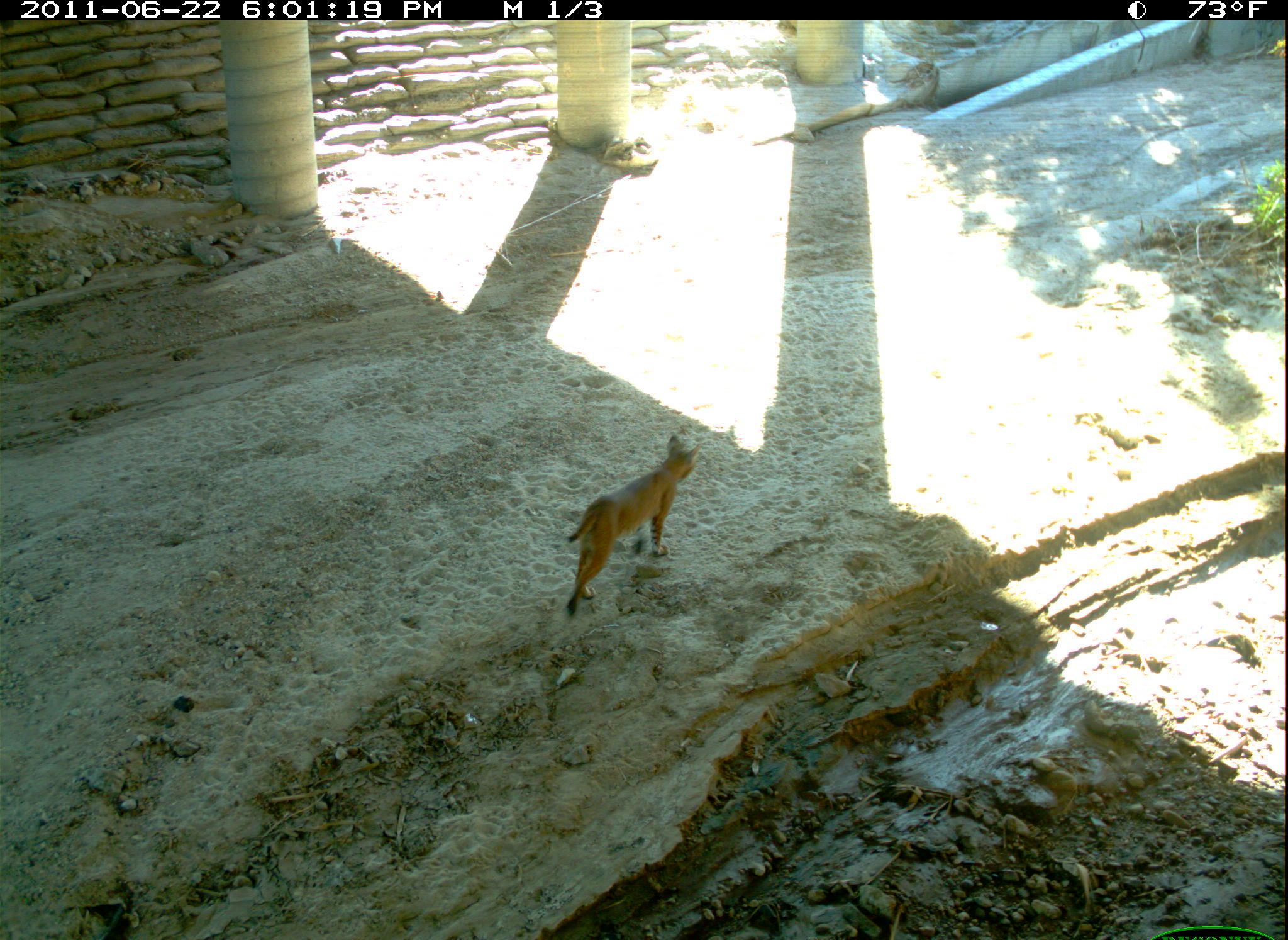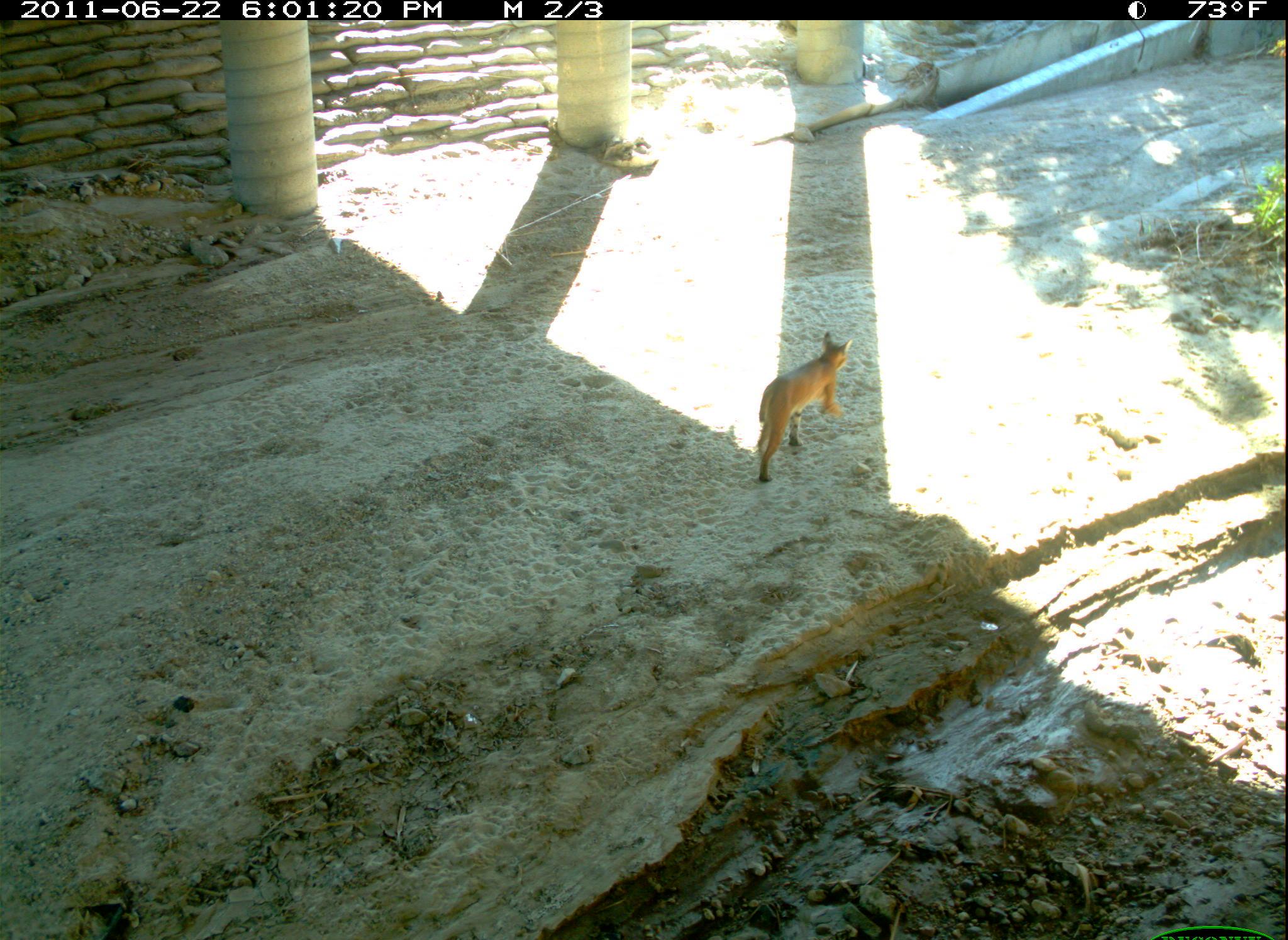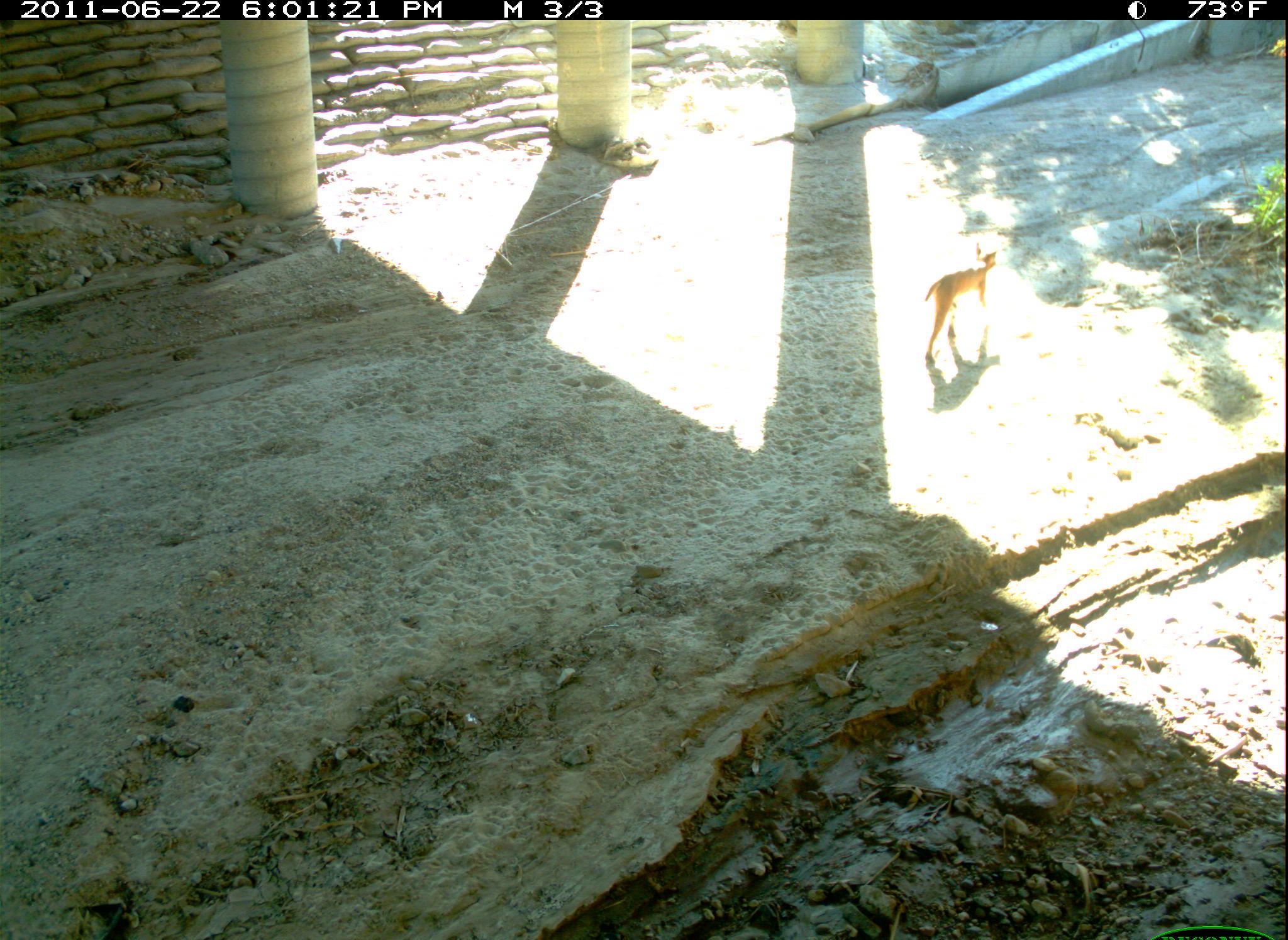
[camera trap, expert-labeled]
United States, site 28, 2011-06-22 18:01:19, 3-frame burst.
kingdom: Animalia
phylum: Chordata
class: Mammalia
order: Carnivora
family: Felidae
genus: Lynx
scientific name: Lynx rufus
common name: bobcat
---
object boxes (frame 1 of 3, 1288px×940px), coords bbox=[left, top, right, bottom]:
bobcat: bbox=[567, 430, 715, 623]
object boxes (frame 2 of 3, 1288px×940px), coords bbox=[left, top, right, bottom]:
bobcat: bbox=[741, 327, 861, 491]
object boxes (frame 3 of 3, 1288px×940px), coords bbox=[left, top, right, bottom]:
bobcat: bbox=[908, 238, 1009, 380]